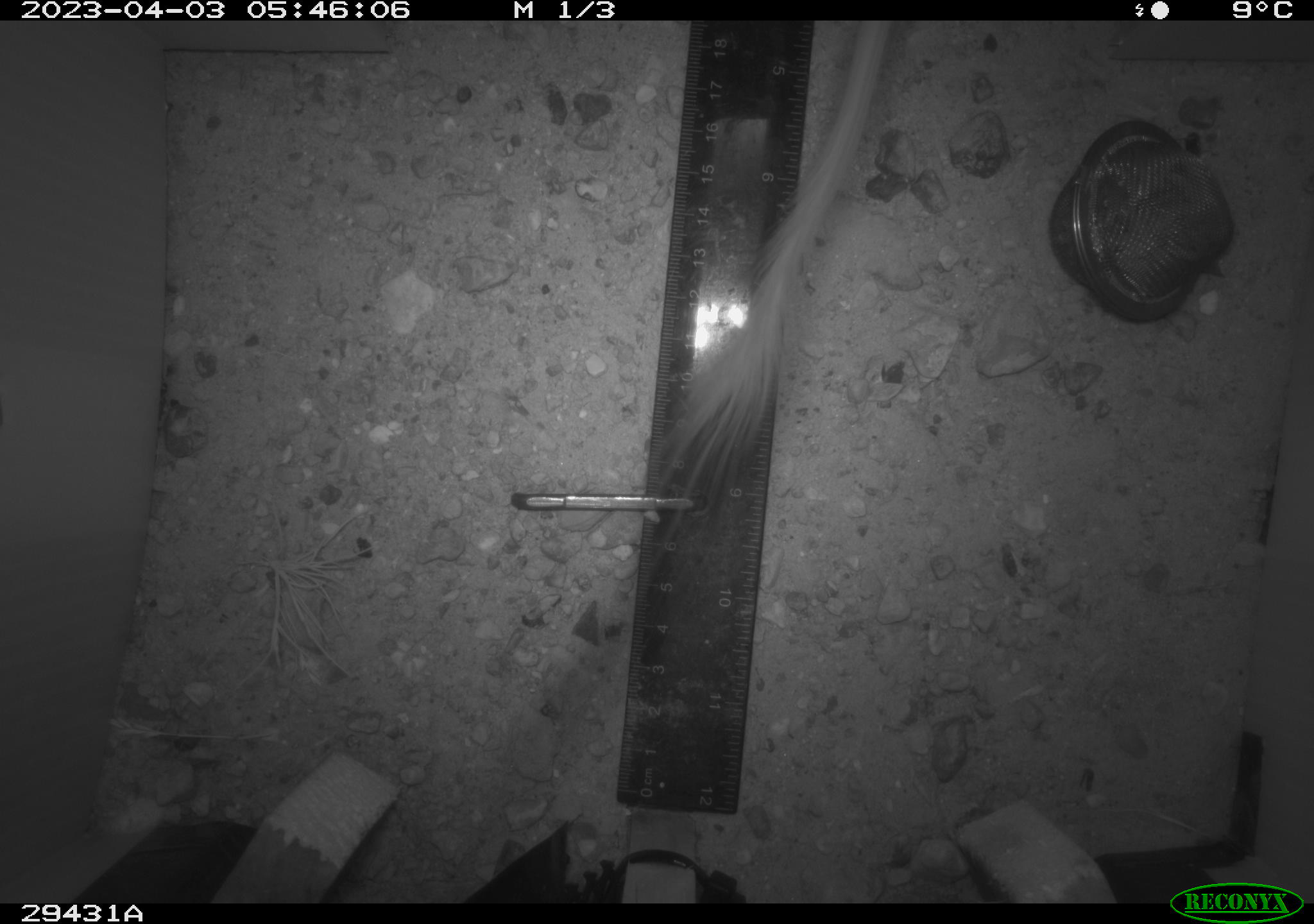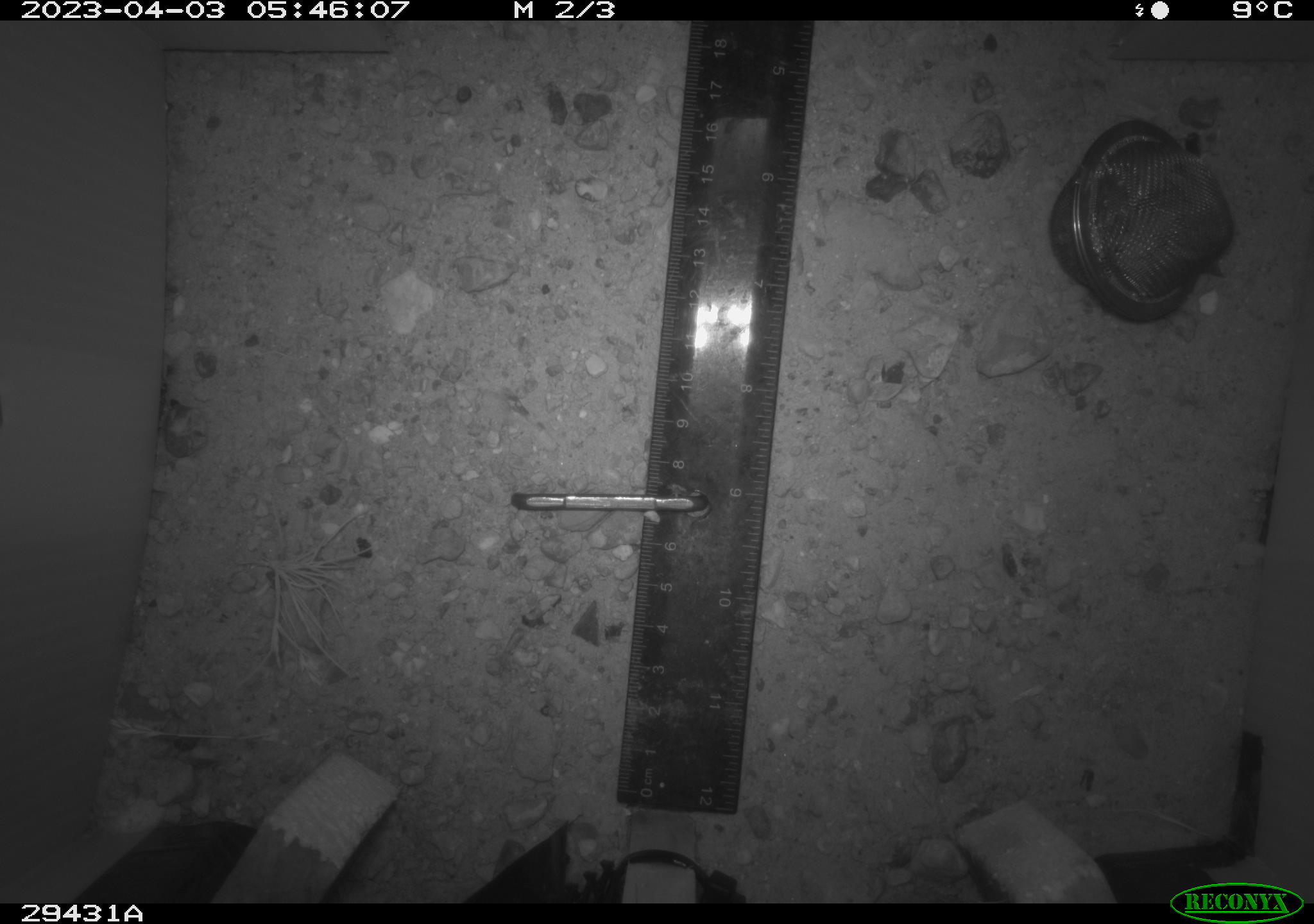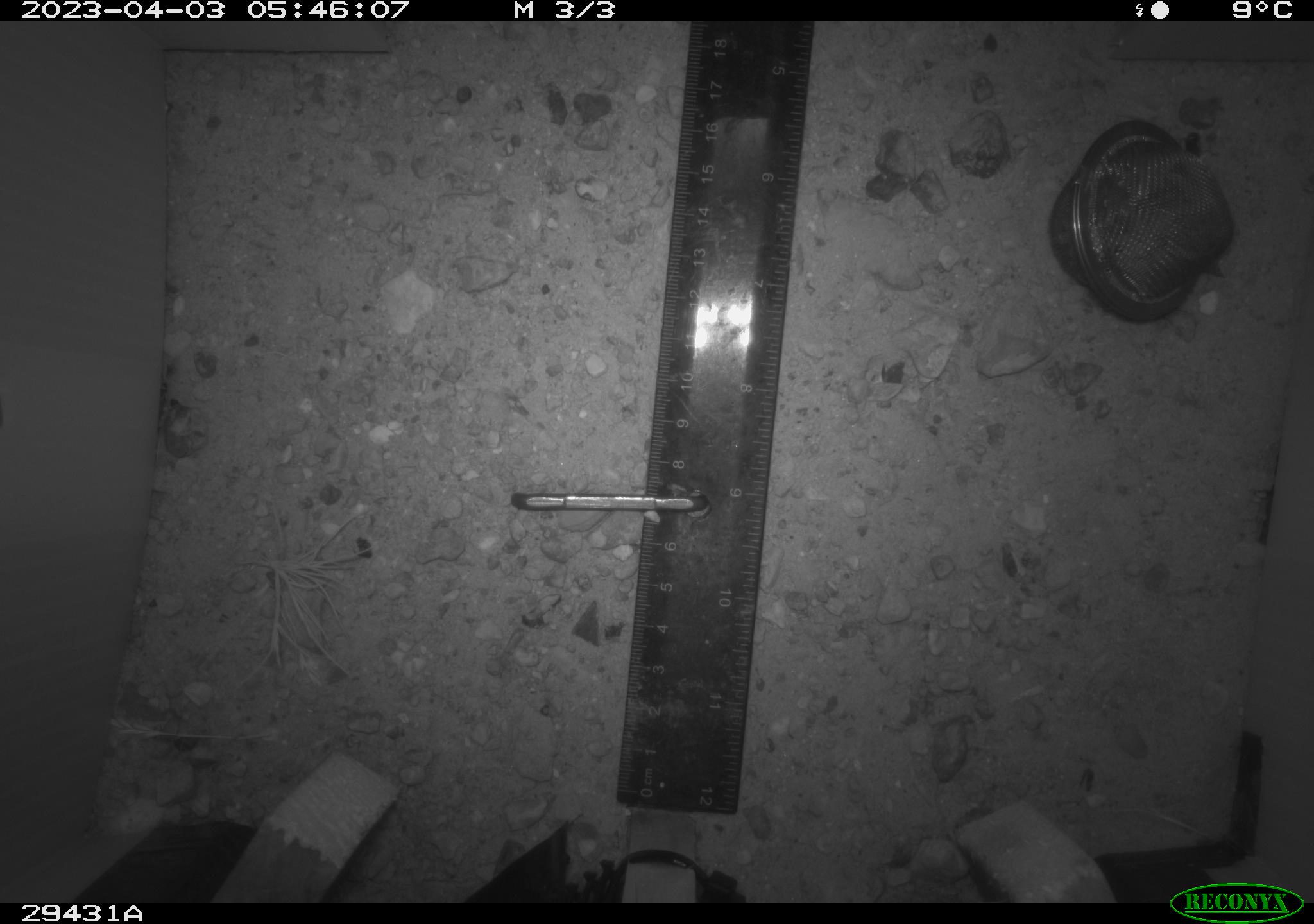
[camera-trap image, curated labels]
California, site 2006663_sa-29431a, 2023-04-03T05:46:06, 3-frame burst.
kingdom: Animalia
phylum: Chordata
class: Mammalia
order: Rodentia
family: Heteromyidae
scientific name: Heteromyidae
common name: kangaroo rats and pocket mice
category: heteromyidae family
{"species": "heteromyidae family (kangaroo rats and pocket mice) (Heteromyidae)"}